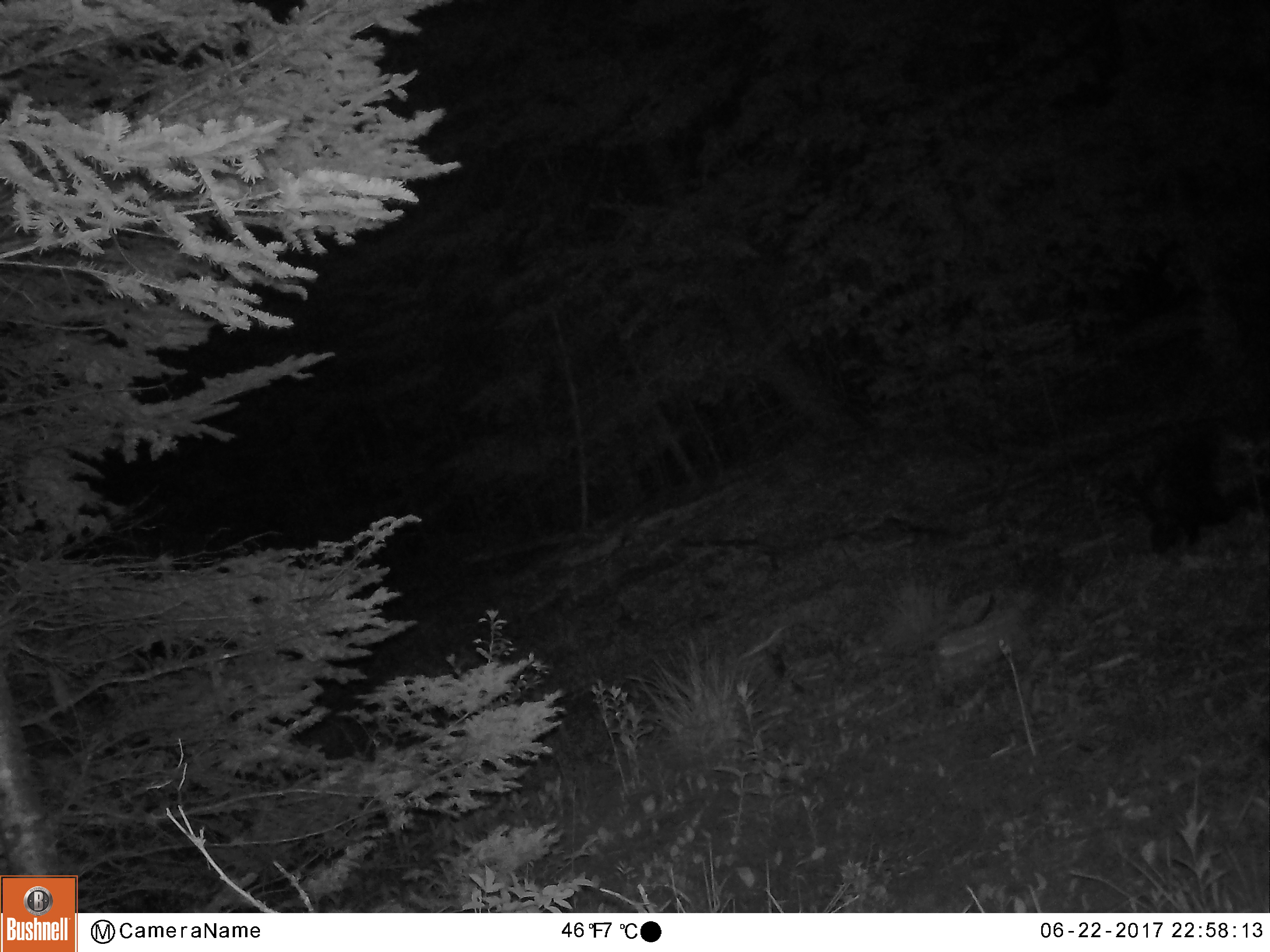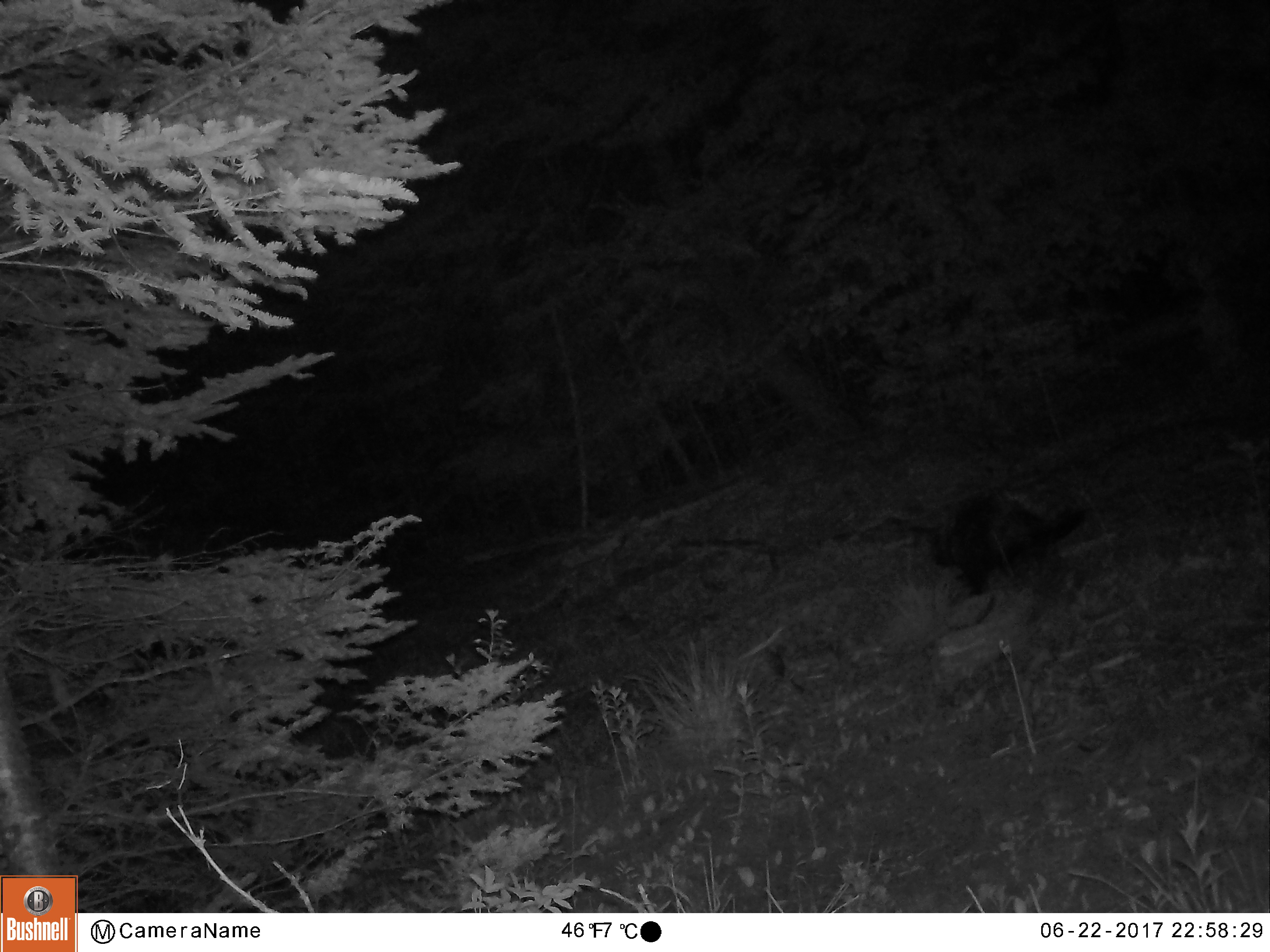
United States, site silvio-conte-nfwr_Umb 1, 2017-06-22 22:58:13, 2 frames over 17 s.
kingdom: Animalia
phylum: Chordata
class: Mammalia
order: Rodentia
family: Erethizontidae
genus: Erethizon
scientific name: Erethizon dorsatum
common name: porcupine